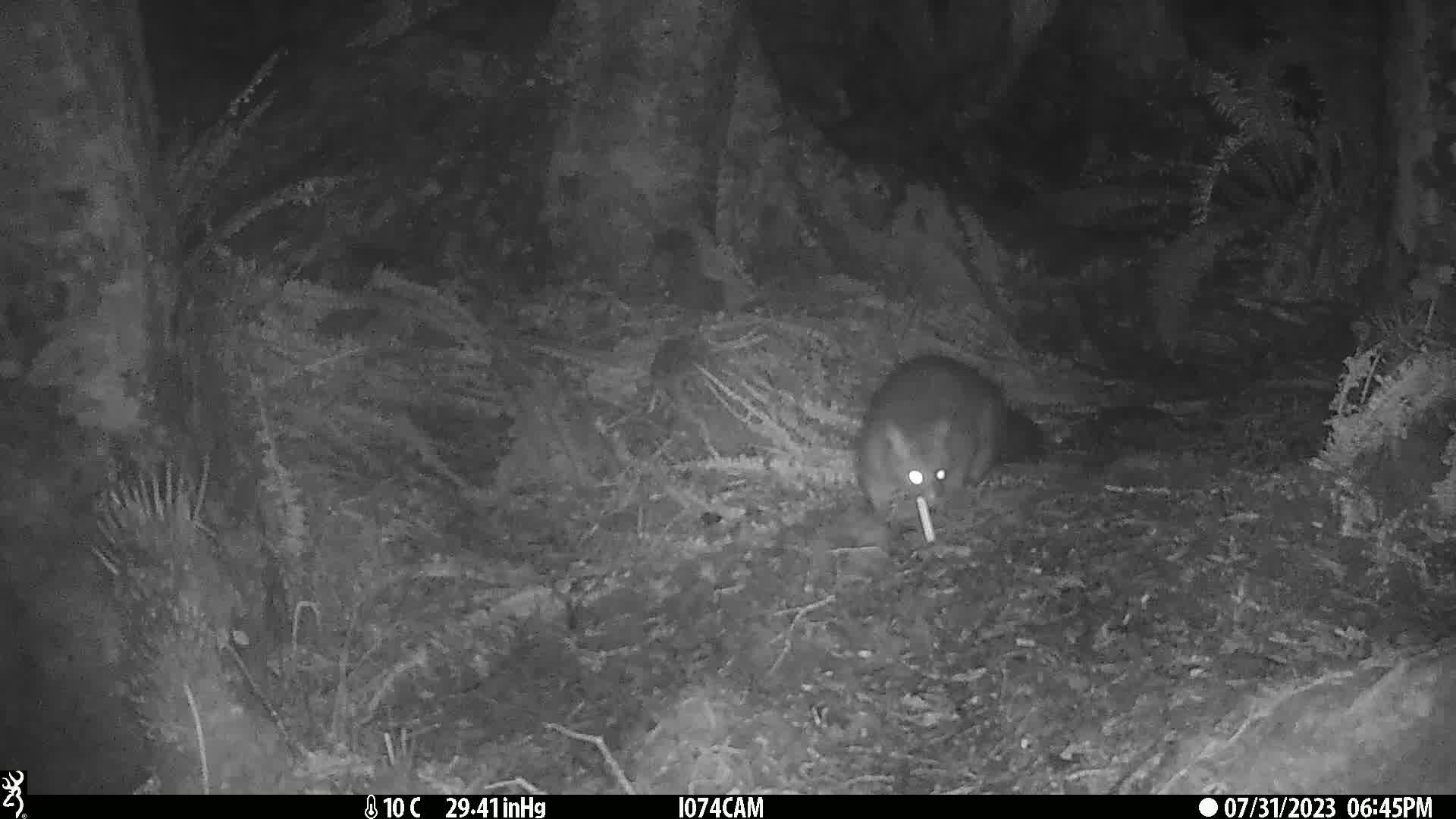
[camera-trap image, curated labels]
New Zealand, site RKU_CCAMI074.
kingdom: Animalia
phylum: Chordata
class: Mammalia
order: Diprotodontia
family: Phalangeridae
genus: Trichosurus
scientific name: Trichosurus vulpecula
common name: common brushtail possum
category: possum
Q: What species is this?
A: Possum (common brushtail possum) (Trichosurus vulpecula).